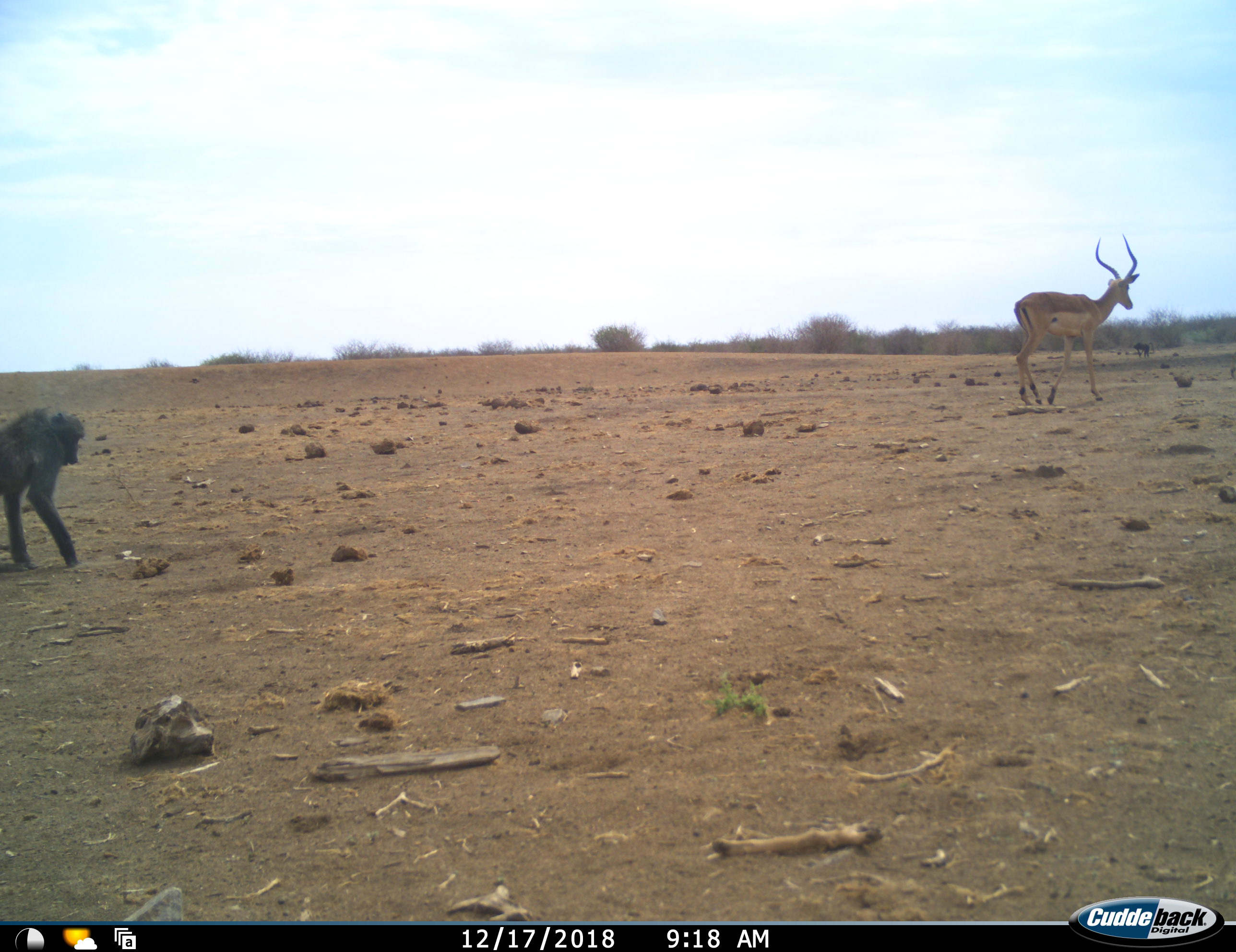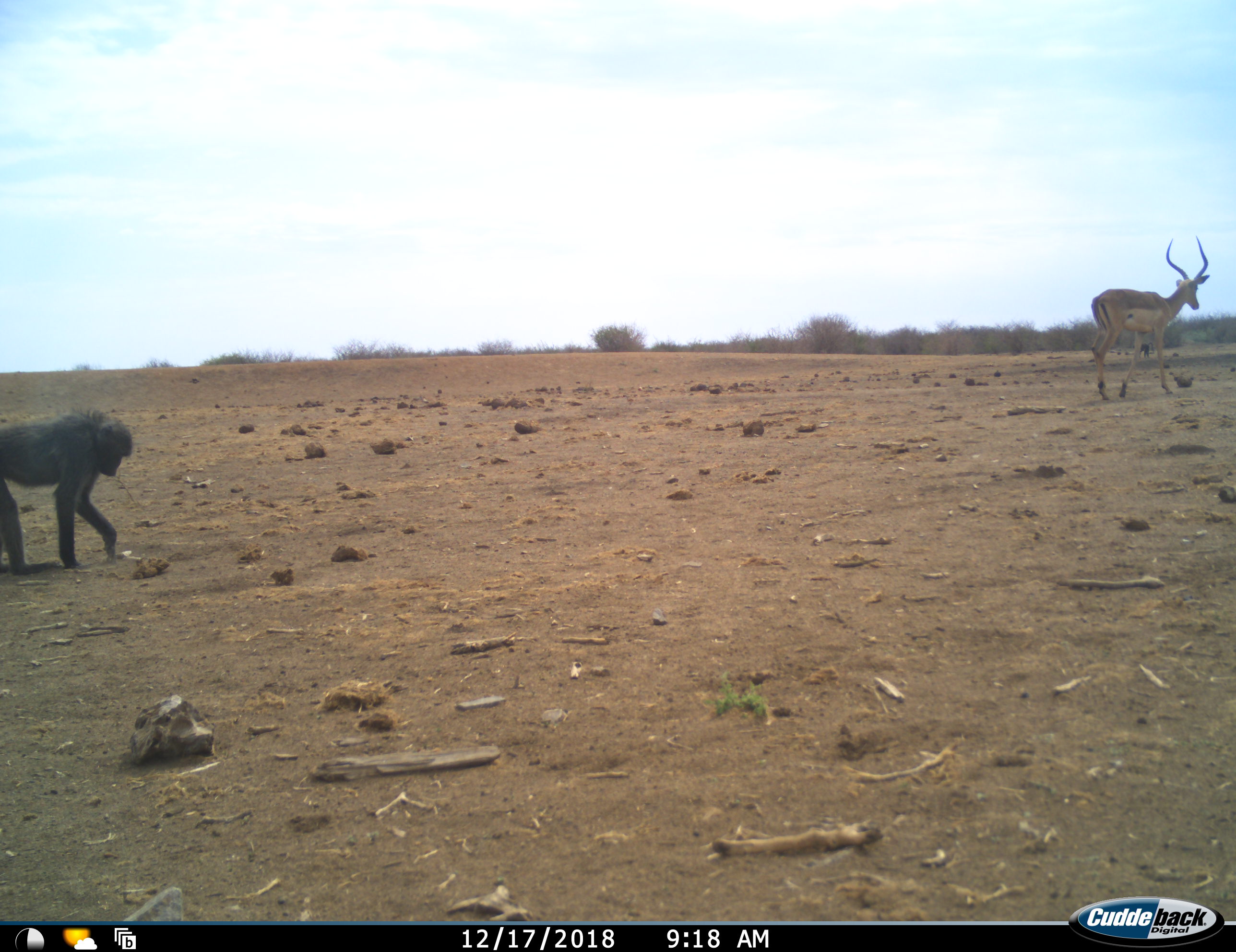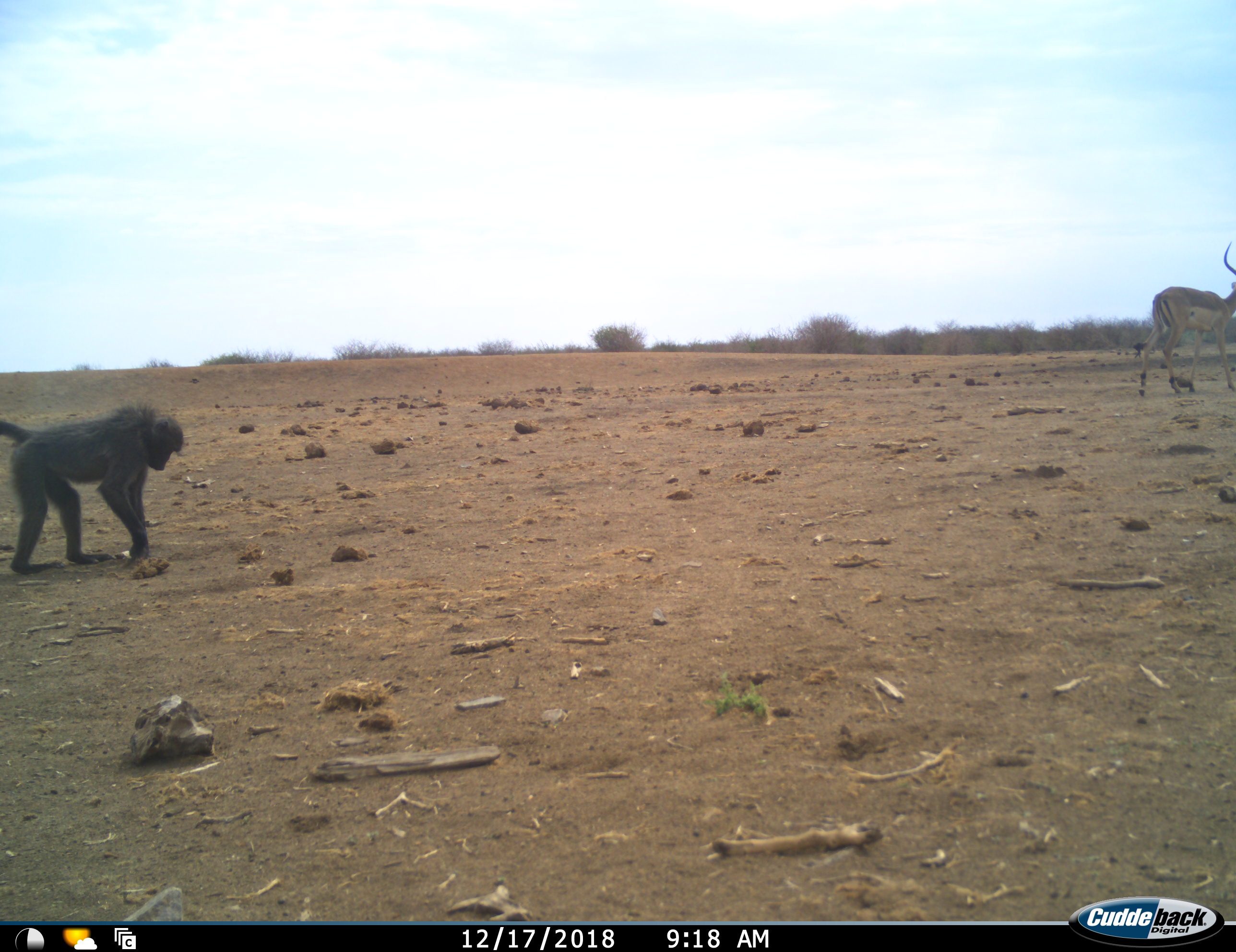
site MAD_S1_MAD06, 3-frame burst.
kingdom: Animalia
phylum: Chordata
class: Mammalia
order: Primates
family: Cercopithecidae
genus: Papio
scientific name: Papio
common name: baboon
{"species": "baboon (Papio)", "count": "1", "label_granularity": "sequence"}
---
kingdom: Animalia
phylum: Chordata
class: Mammalia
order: Artiodactyla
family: Bovidae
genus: Aepyceros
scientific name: Aepyceros melampus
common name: impala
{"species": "impala (Aepyceros melampus)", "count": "1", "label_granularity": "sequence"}